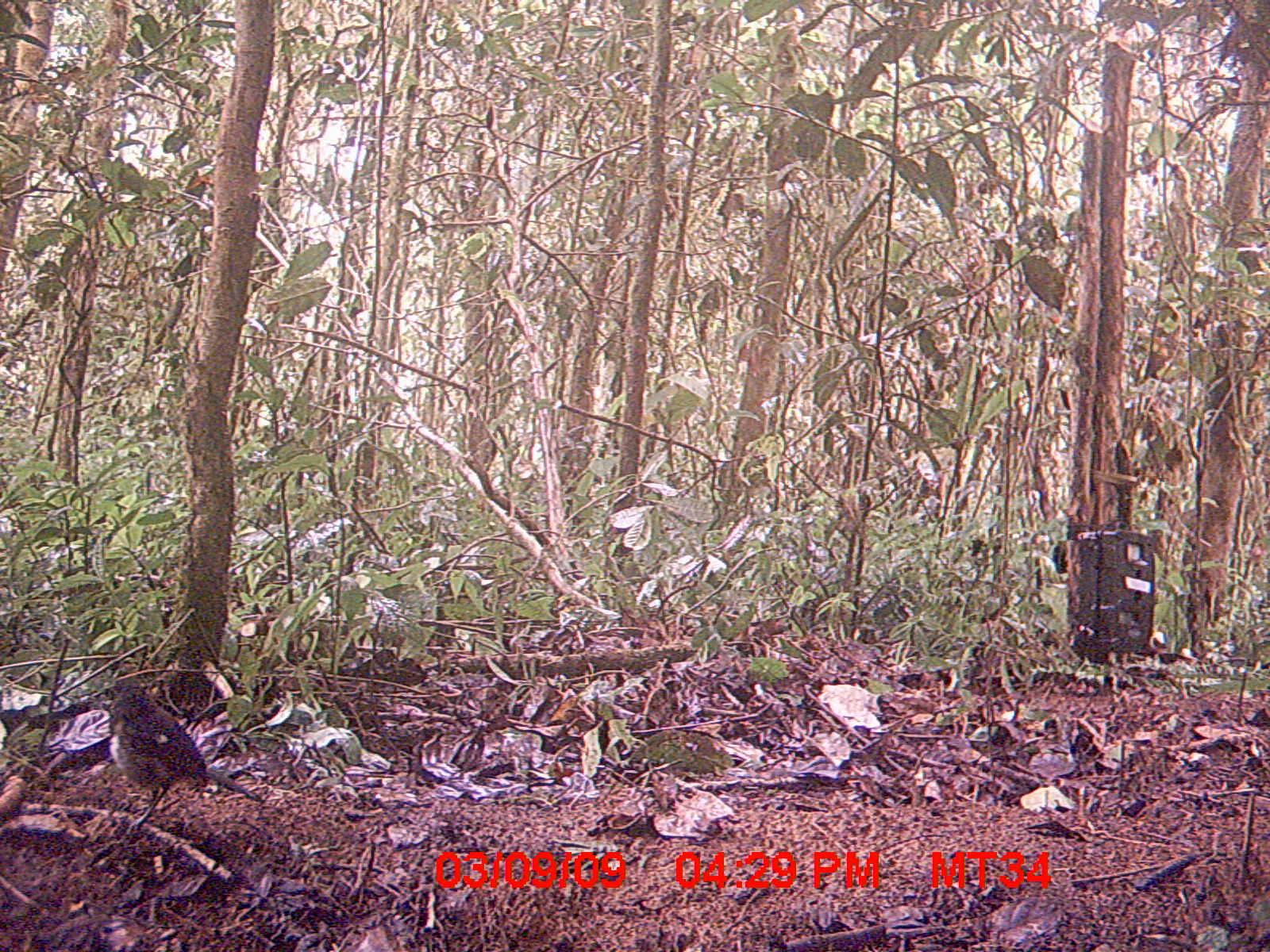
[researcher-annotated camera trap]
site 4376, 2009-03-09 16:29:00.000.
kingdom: Animalia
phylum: Chordata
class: Aves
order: Passeriformes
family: Muscicapidae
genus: Copsychus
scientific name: Copsychus albospecularis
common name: madagascar magpie-robin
Copsychus albospecularis (madagascar magpie-robin), count 1.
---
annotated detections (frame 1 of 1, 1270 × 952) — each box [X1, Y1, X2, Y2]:
copsychus albospecularis: [94, 676, 263, 834]